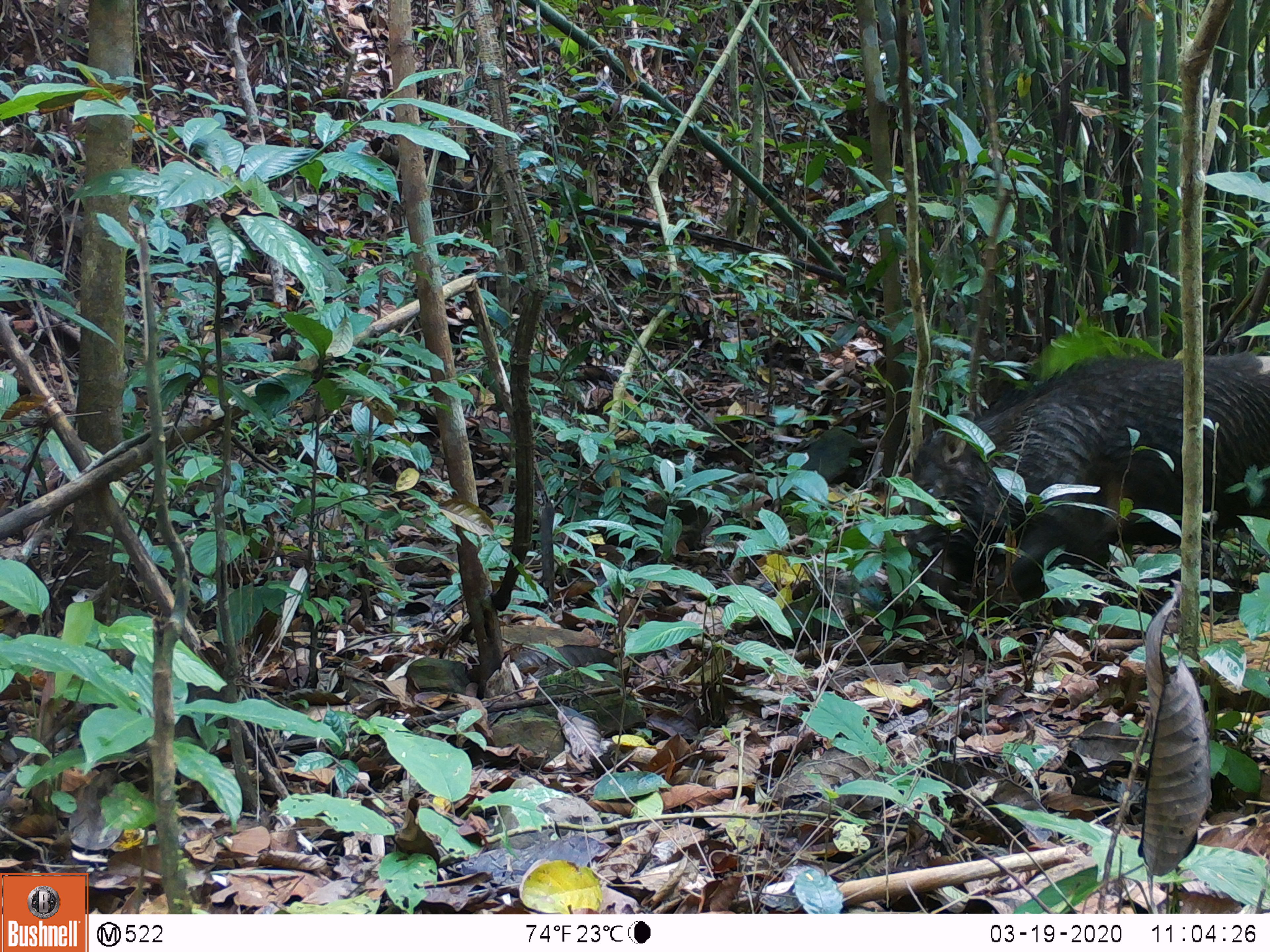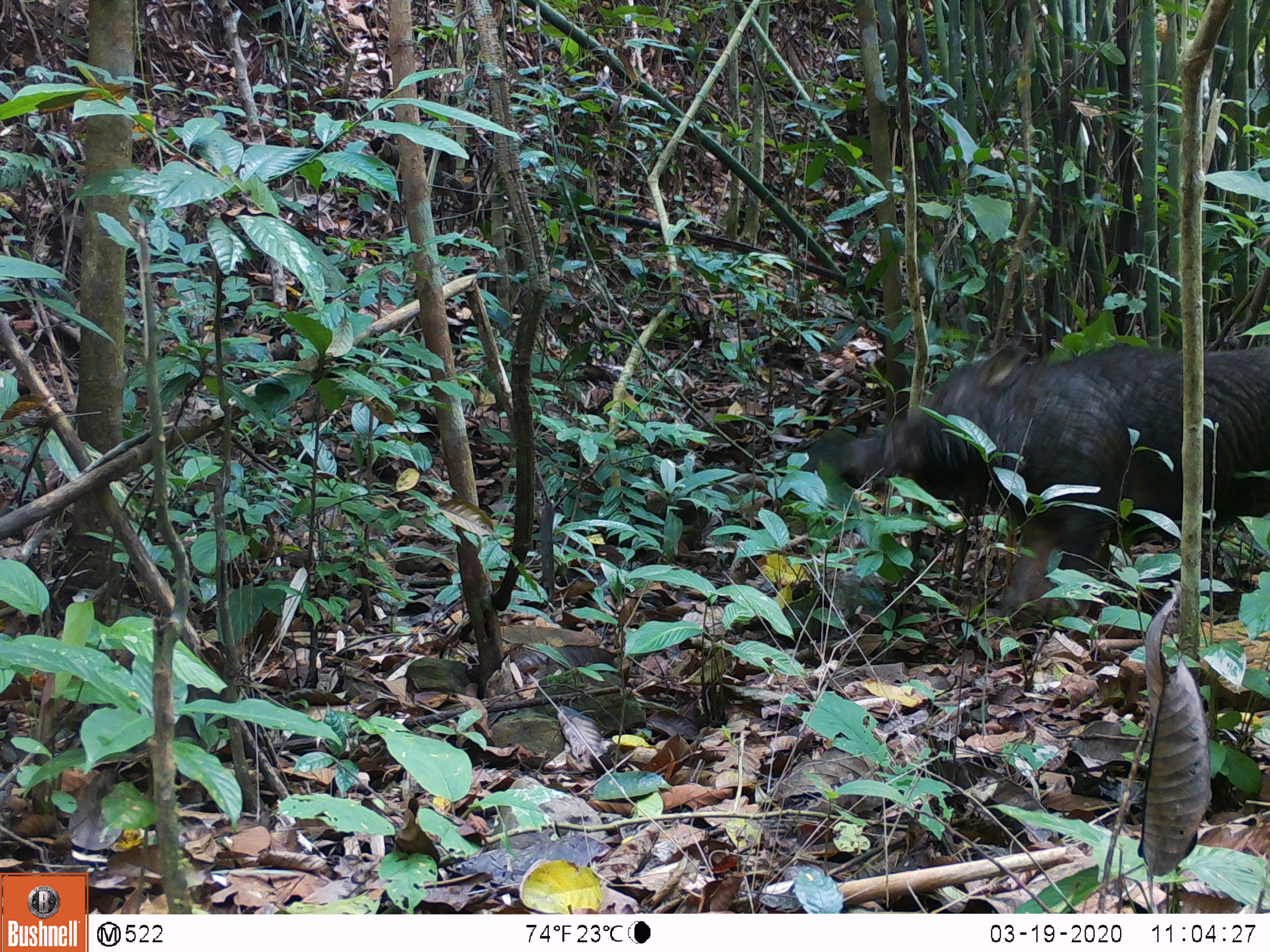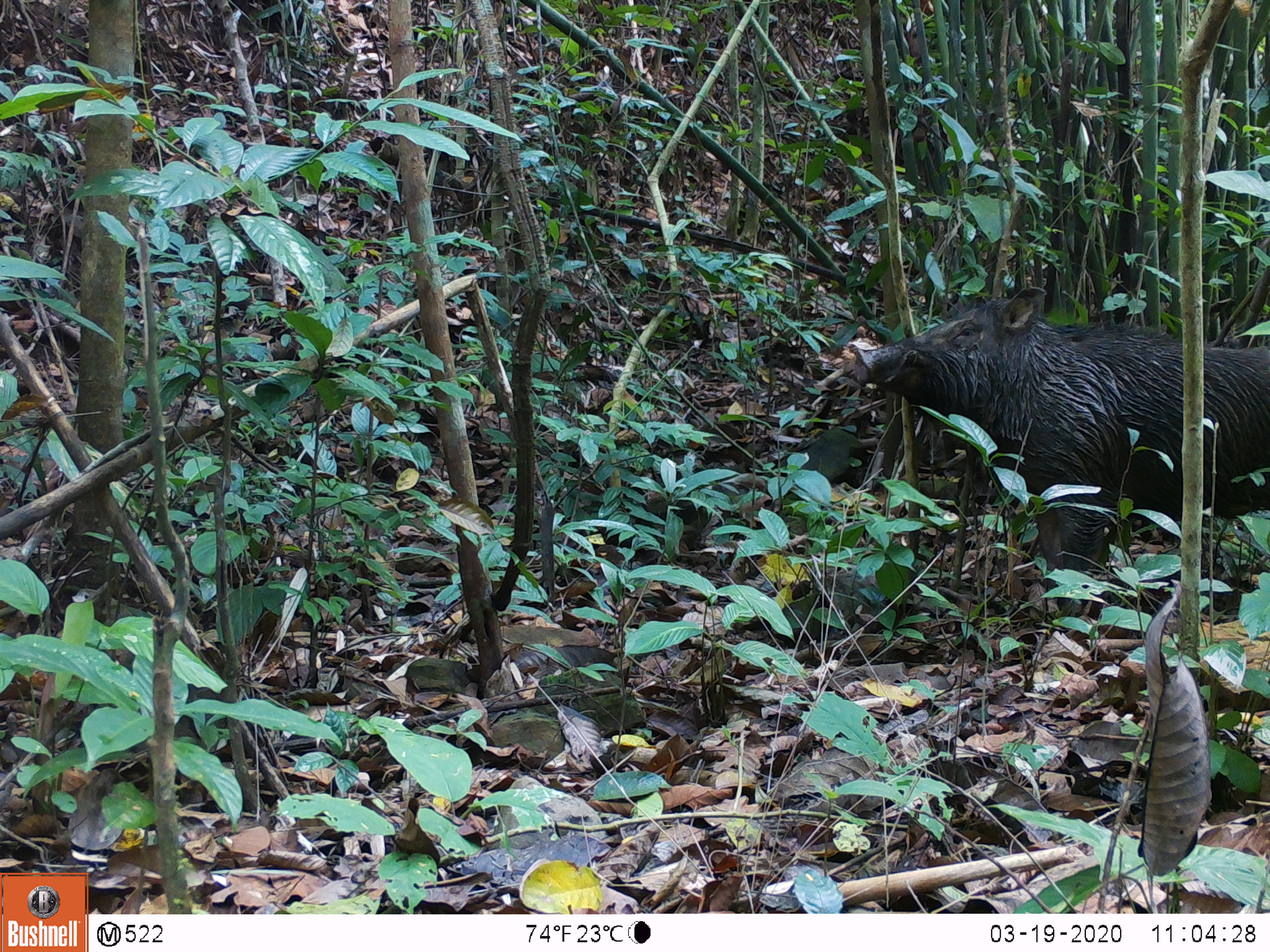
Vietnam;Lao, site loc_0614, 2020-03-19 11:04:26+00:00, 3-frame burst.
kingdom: Animalia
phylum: Chordata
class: Mammalia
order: Artiodactyla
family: Suidae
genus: Sus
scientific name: Sus scrofa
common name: eurasian wild pig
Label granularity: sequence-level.